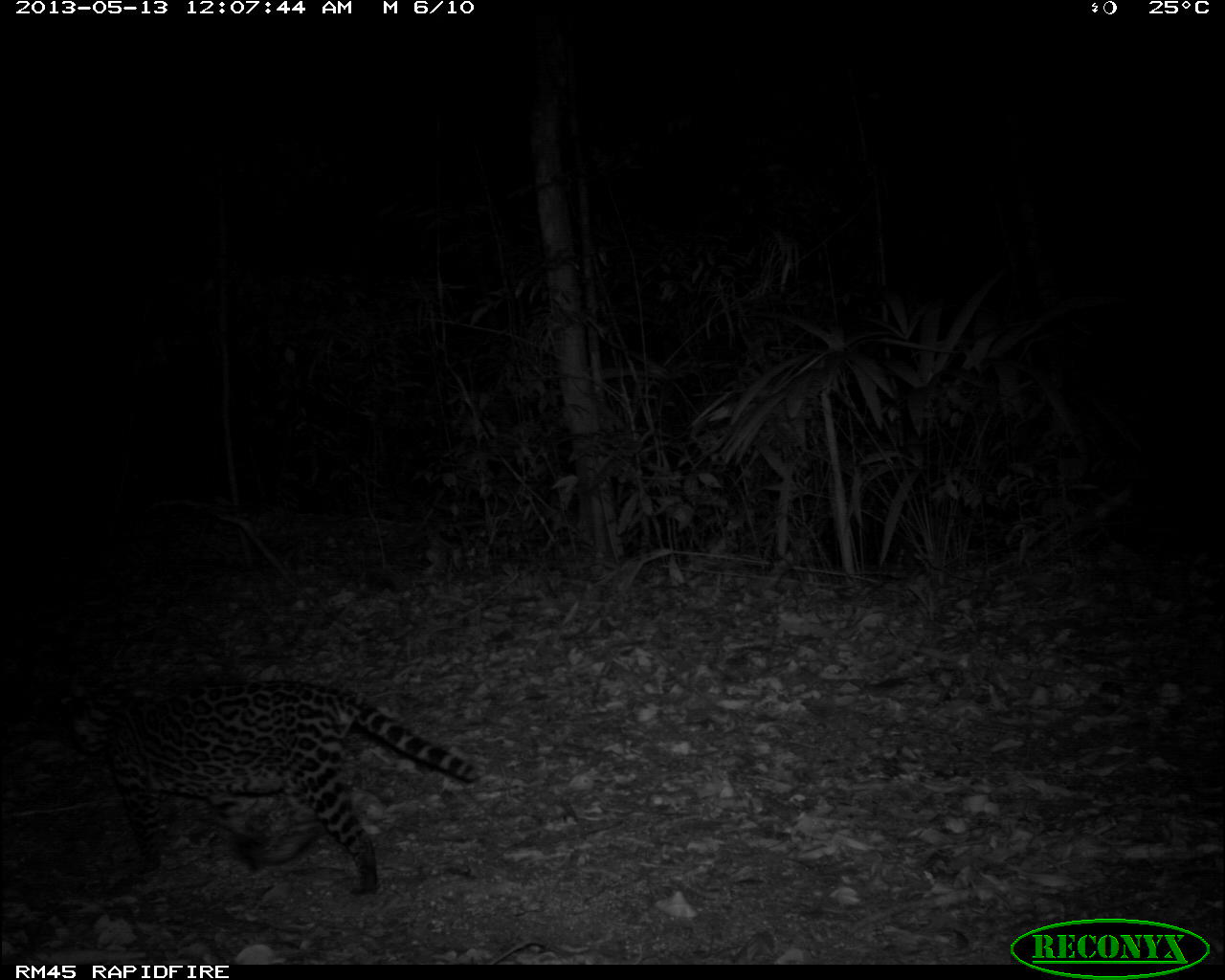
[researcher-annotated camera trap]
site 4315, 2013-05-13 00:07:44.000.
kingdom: Animalia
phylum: Chordata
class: Mammalia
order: Carnivora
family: Felidae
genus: Leopardus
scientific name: Leopardus pardalis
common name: ocelot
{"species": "Leopardus pardalis (ocelot)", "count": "1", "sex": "female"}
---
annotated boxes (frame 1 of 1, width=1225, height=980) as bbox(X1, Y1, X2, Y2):
leopardus pardalis: bbox(44, 676, 486, 897)